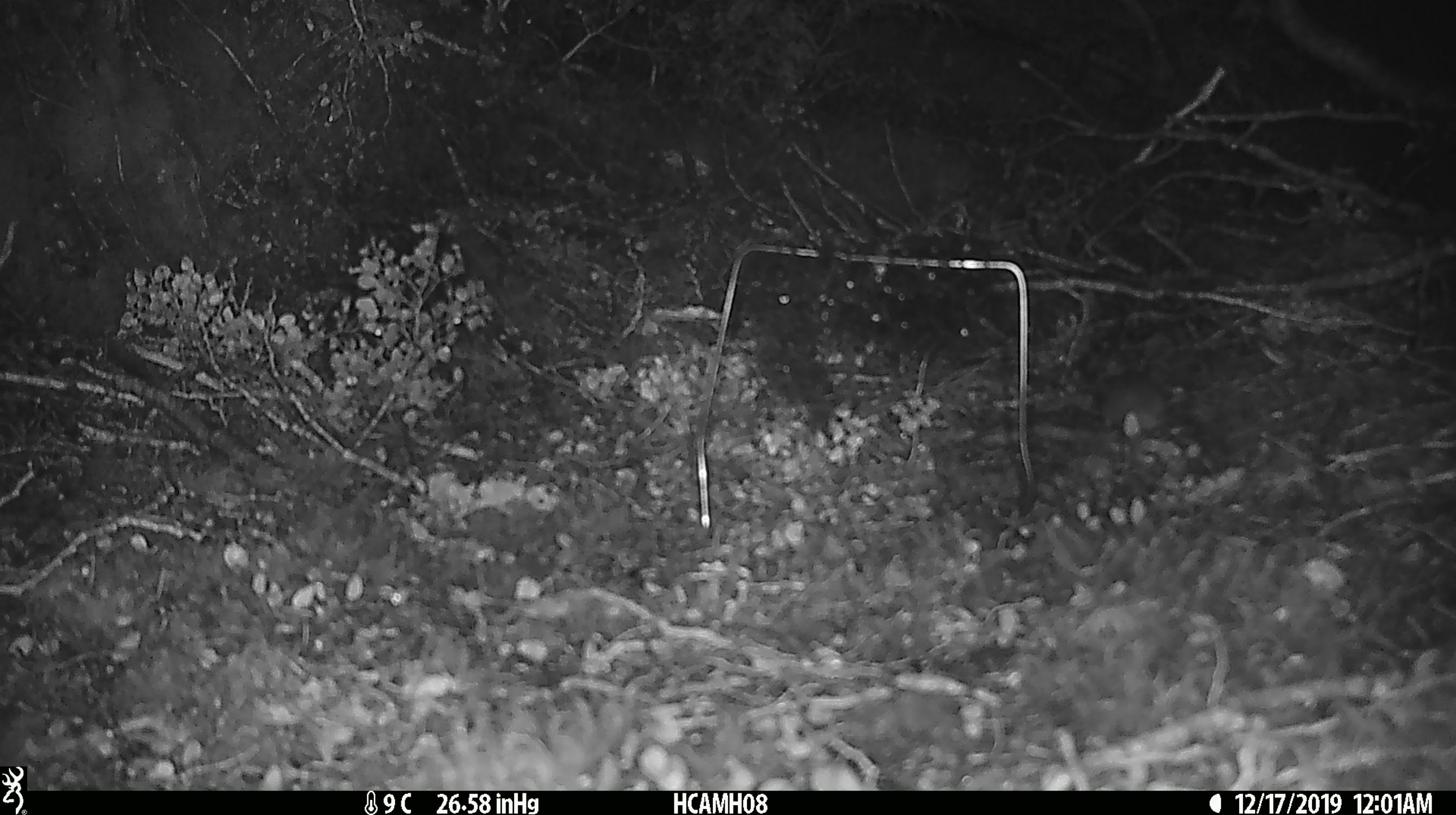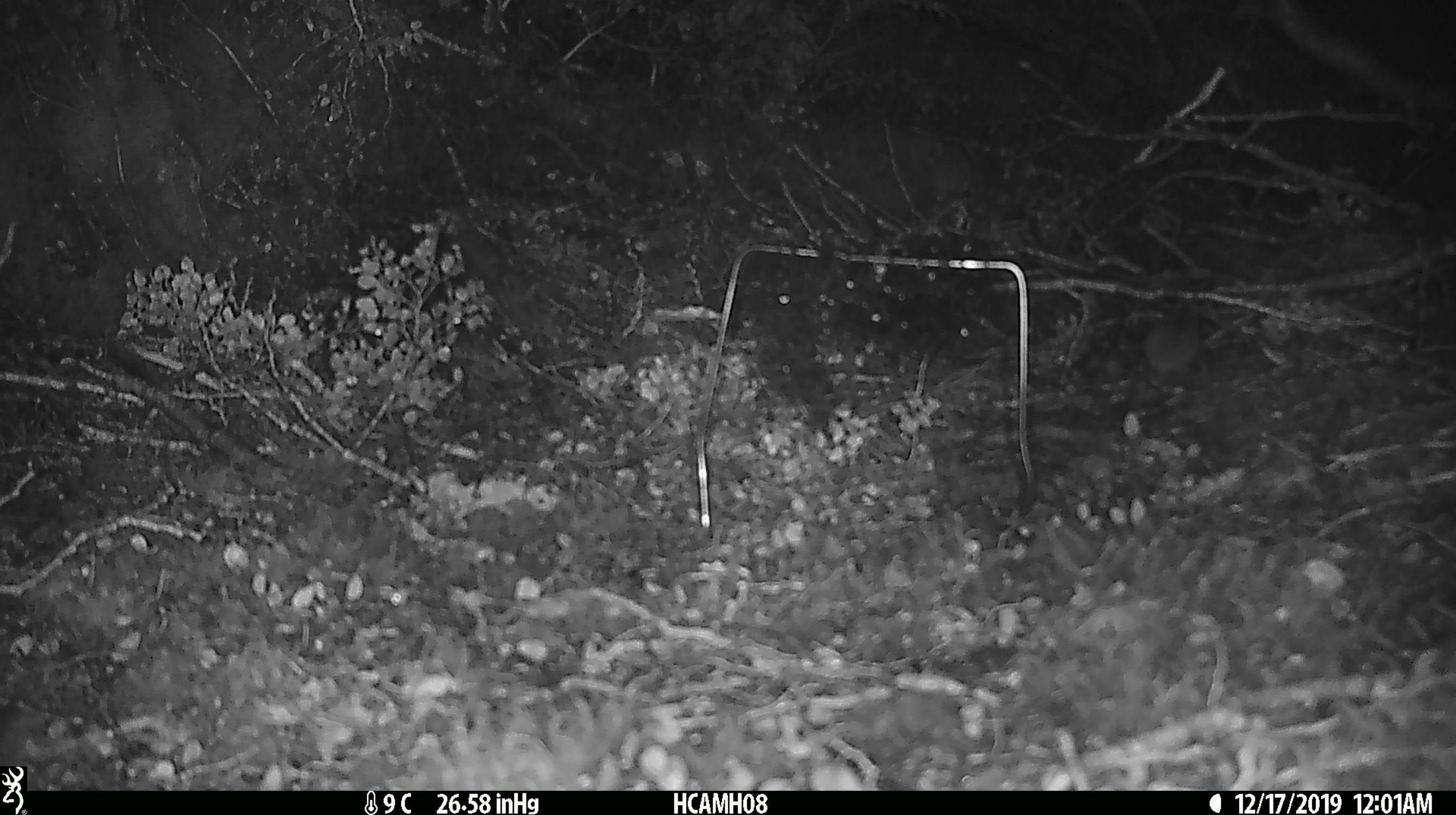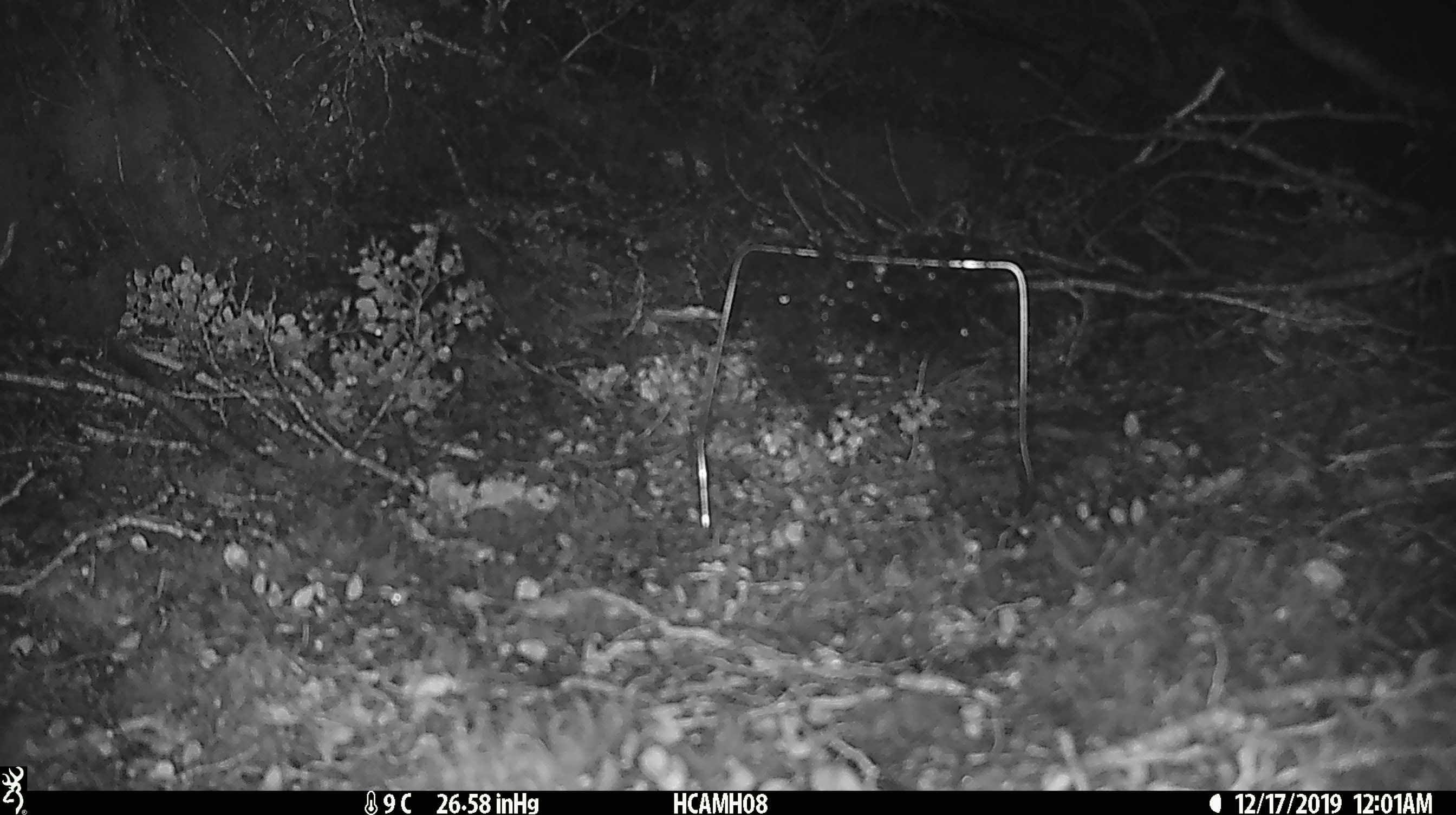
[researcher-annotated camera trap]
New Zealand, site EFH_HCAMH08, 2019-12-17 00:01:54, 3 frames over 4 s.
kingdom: Animalia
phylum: Chordata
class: Mammalia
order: Rodentia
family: Muridae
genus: Mus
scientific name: Mus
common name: mouse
Mouse (Mus).